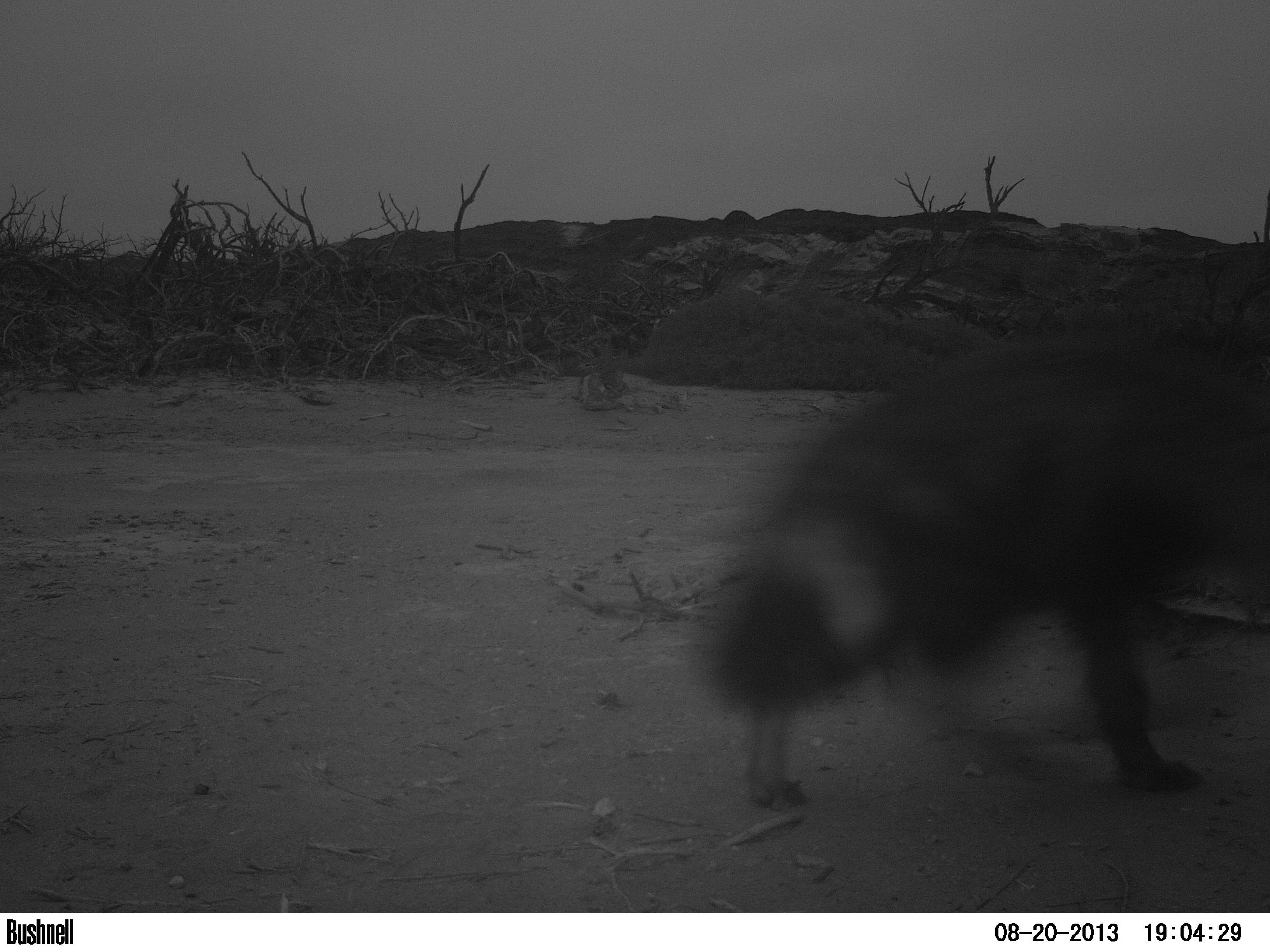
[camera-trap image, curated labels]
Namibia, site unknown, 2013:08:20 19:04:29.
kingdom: Animalia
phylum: Chordata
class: Mammalia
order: Carnivora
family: Hyaenidae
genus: Parahyaena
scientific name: Parahyaena brunnea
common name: brown hyena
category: hyaena brunnea